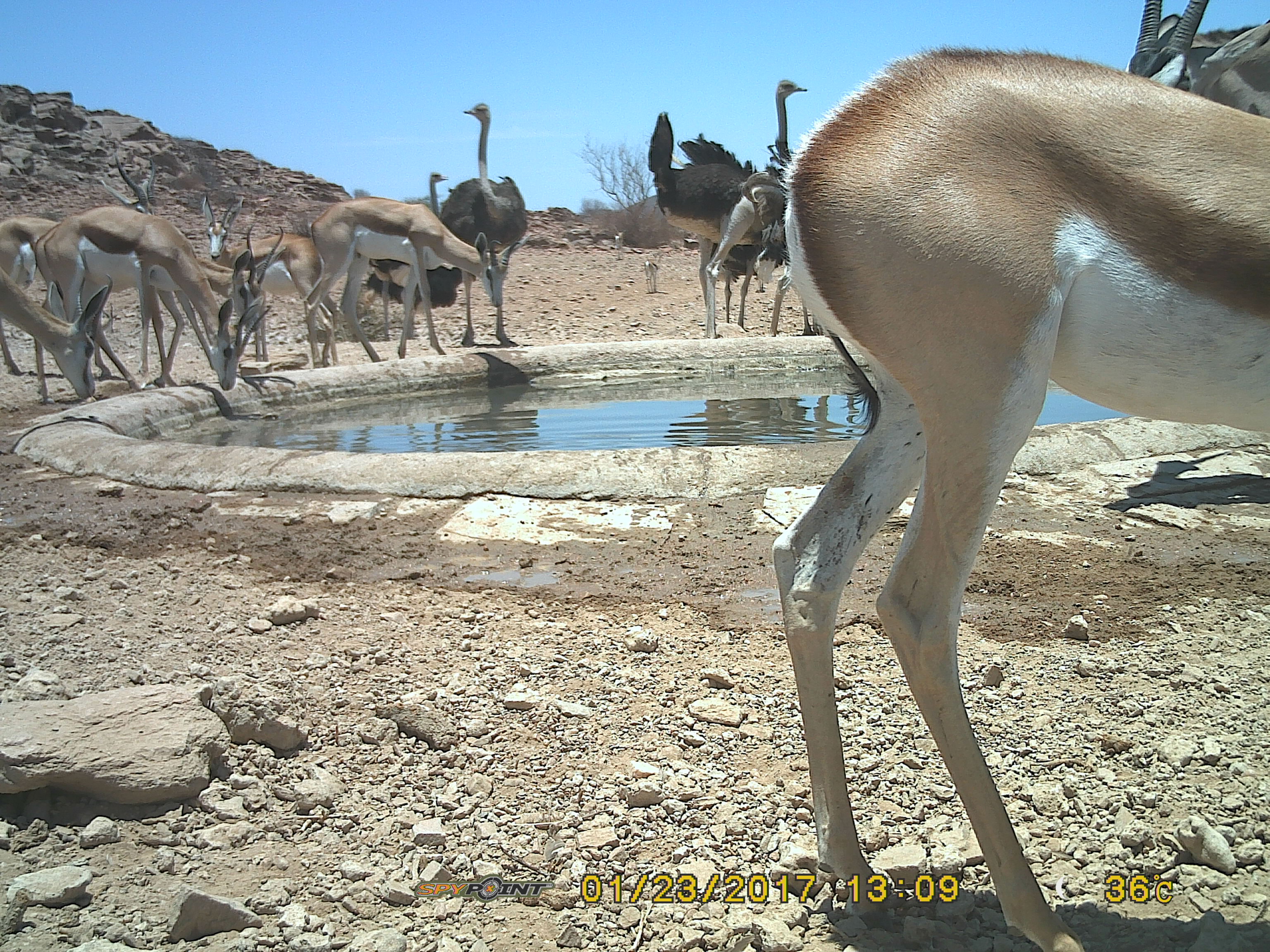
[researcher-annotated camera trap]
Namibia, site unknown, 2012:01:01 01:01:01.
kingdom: Animalia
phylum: Chordata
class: Mammalia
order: Artiodactyla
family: Bovidae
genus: Antidorcas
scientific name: Antidorcas marsupialis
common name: springbok